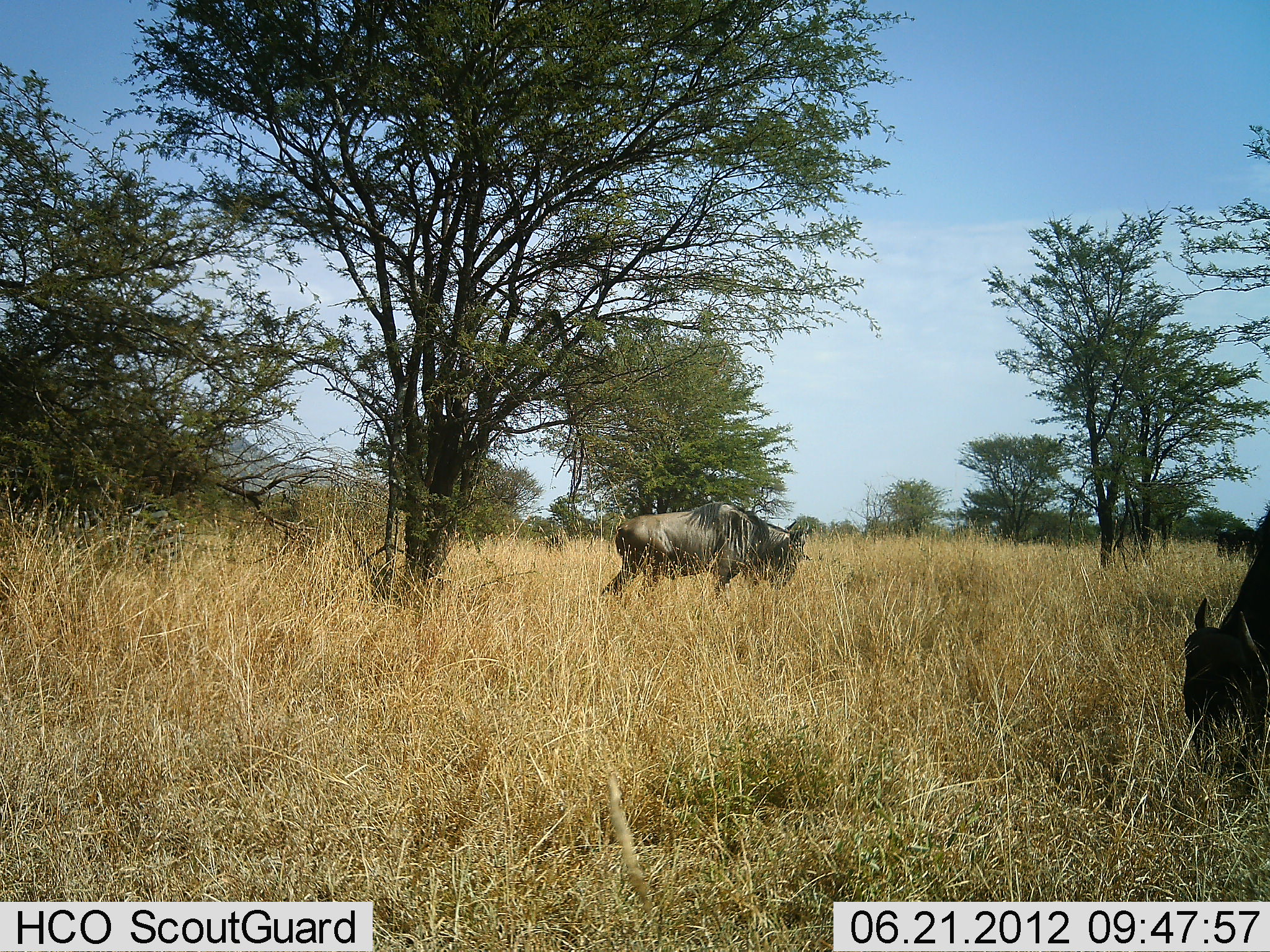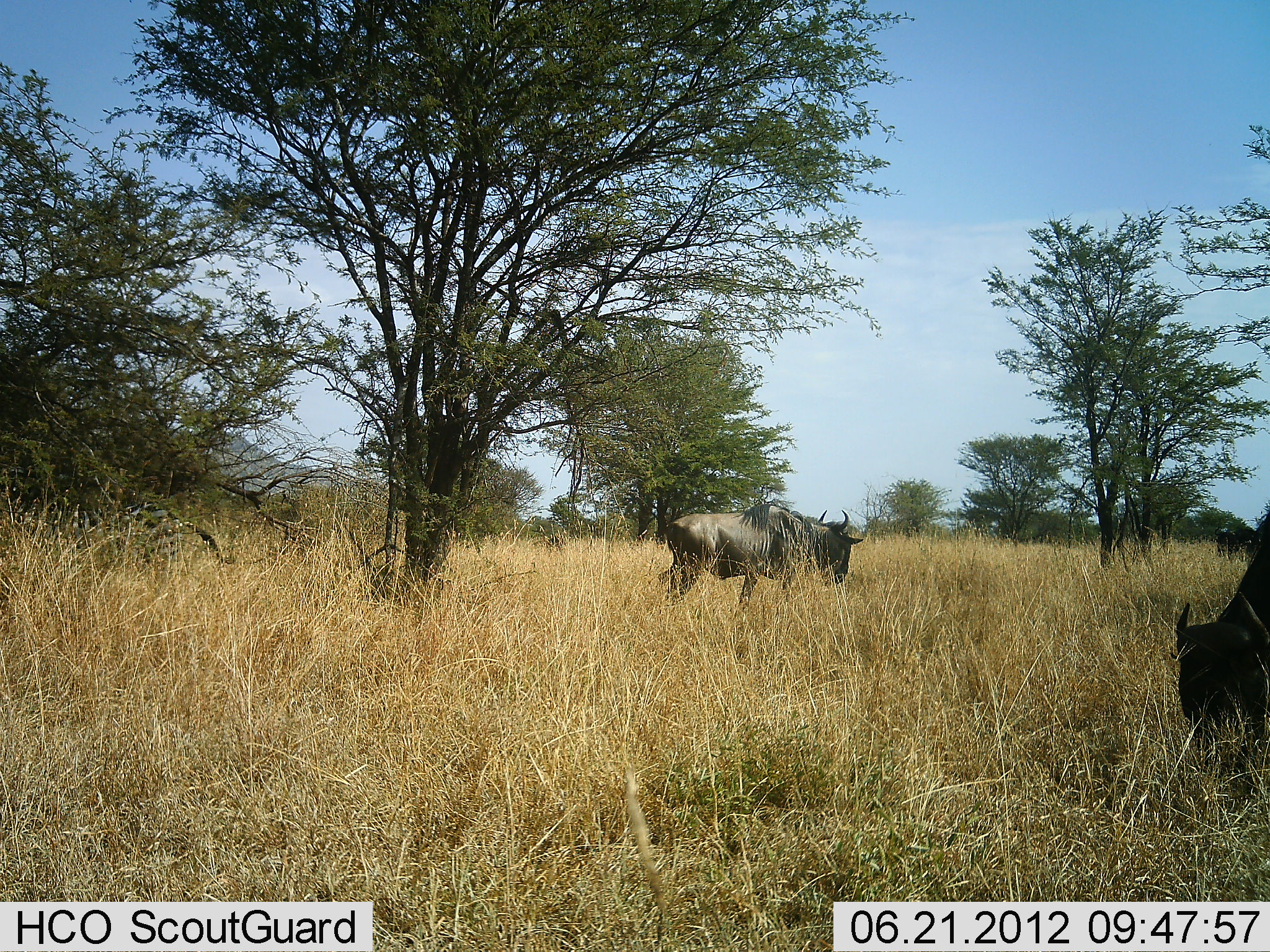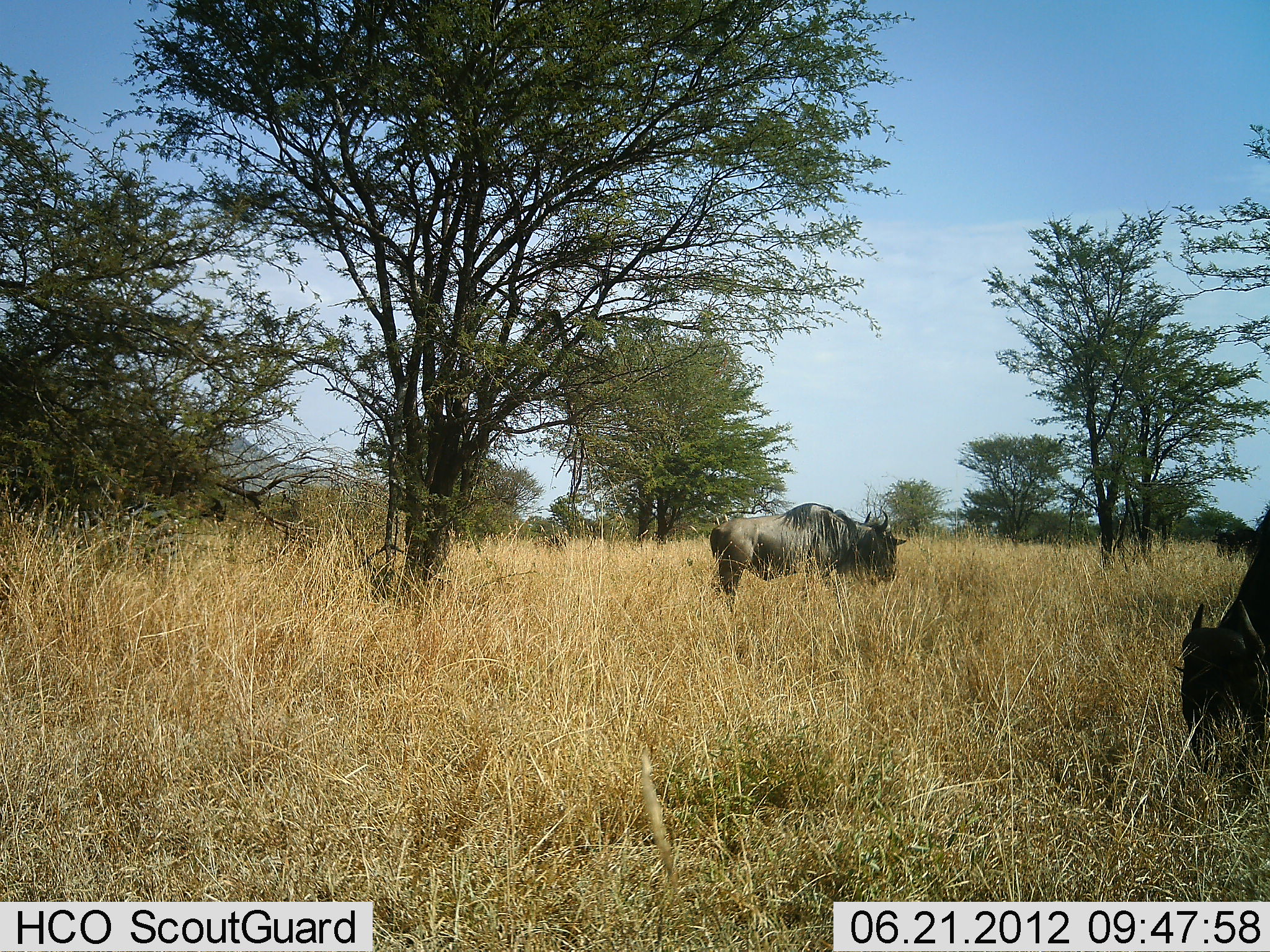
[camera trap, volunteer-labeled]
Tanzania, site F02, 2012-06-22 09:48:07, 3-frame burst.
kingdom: Animalia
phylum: Chordata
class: Mammalia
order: Artiodactyla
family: Bovidae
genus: Connochaetes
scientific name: Connochaetes taurinus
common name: blue wildebeest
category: wildebeest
Wildebeest (blue wildebeest) (Connochaetes taurinus), count 3. Behavior (volunteer vote fractions): standing 71%, resting 7%, moving 57%, interacting 0%. Young present (vote fraction): 0%. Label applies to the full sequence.